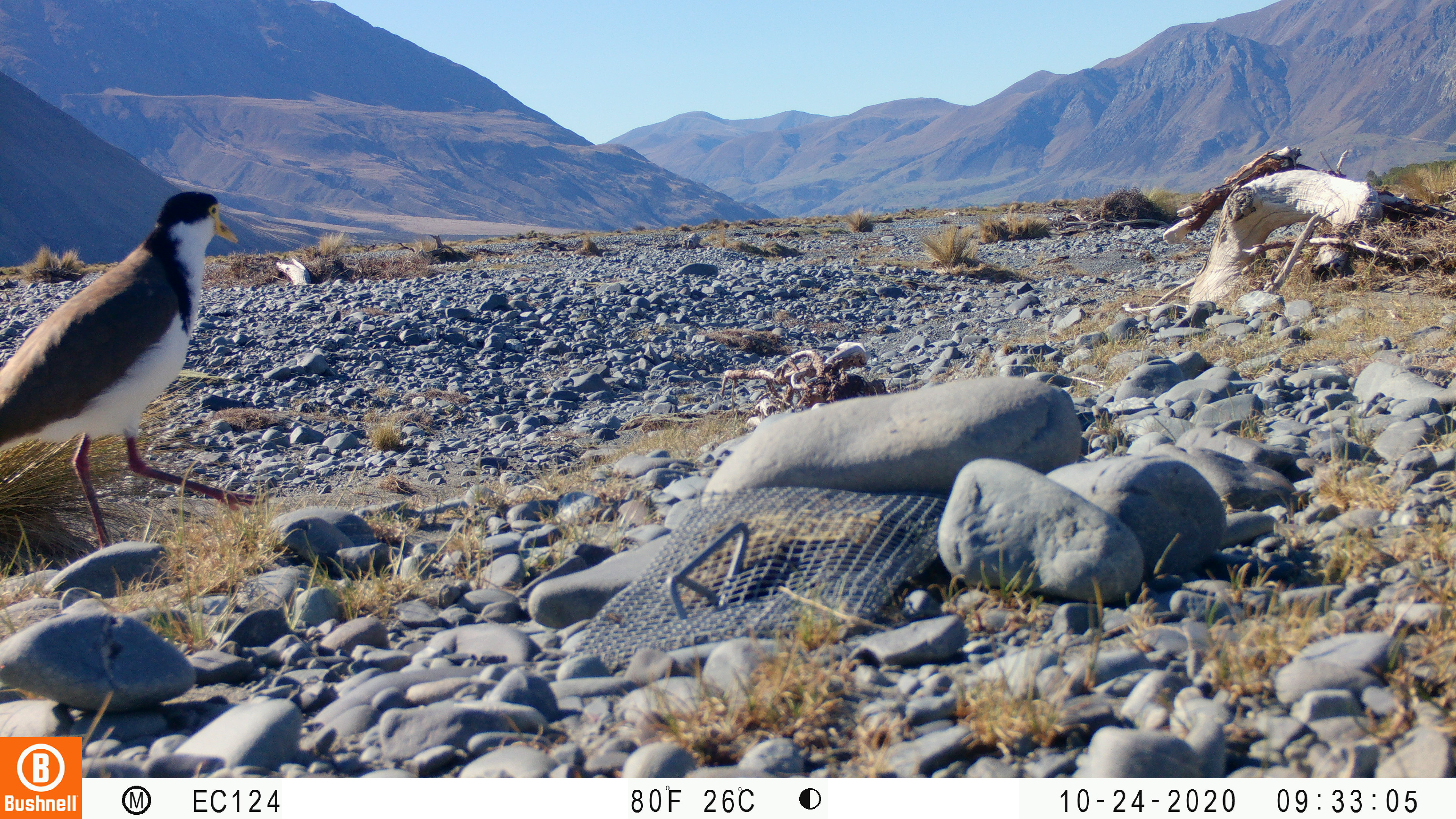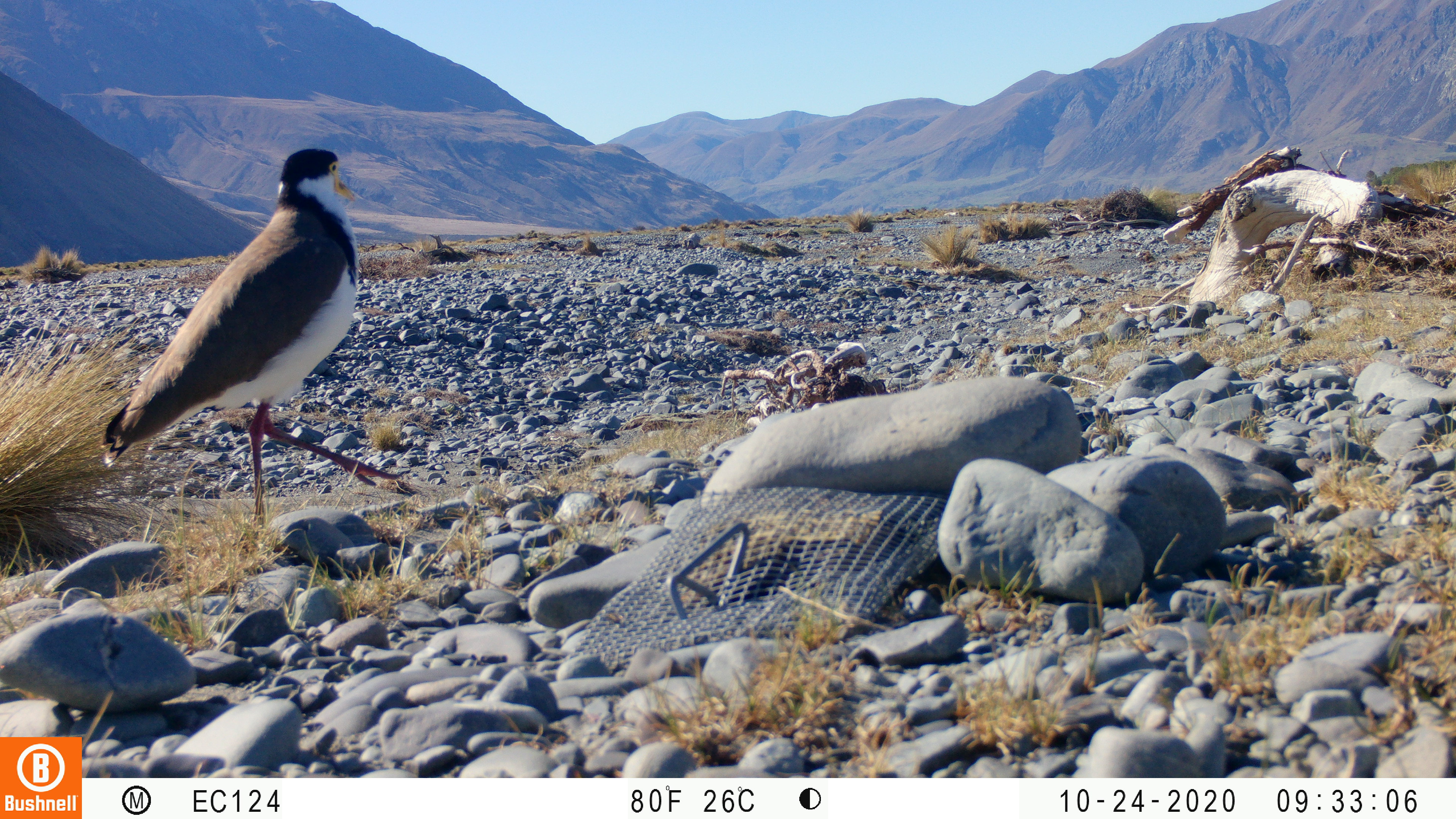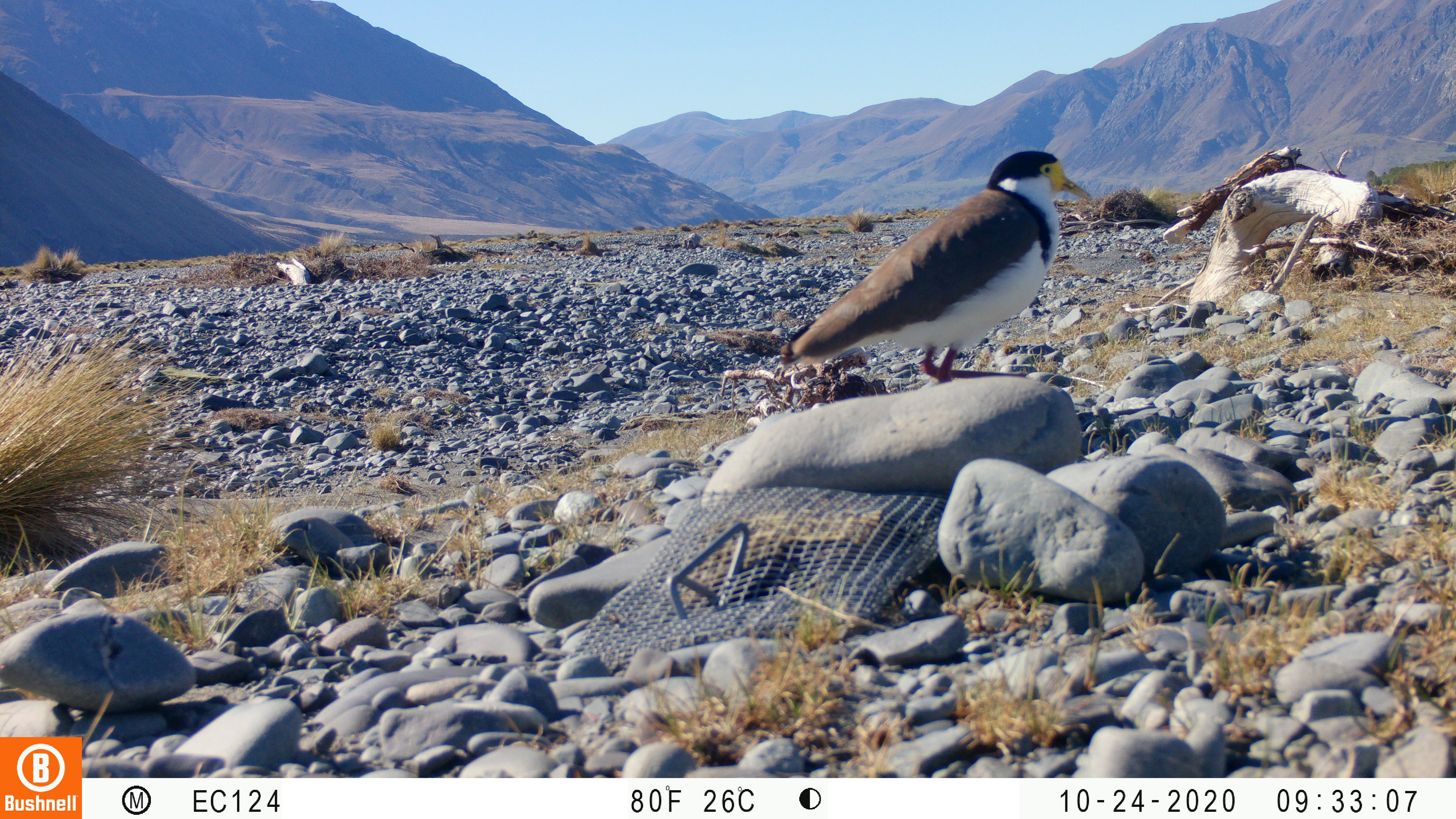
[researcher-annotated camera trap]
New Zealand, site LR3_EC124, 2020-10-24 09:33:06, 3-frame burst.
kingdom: Animalia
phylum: Chordata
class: Aves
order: Charadriiformes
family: Charadriidae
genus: Vanellus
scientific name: Vanellus miles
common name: masked lapwing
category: spurwing plover